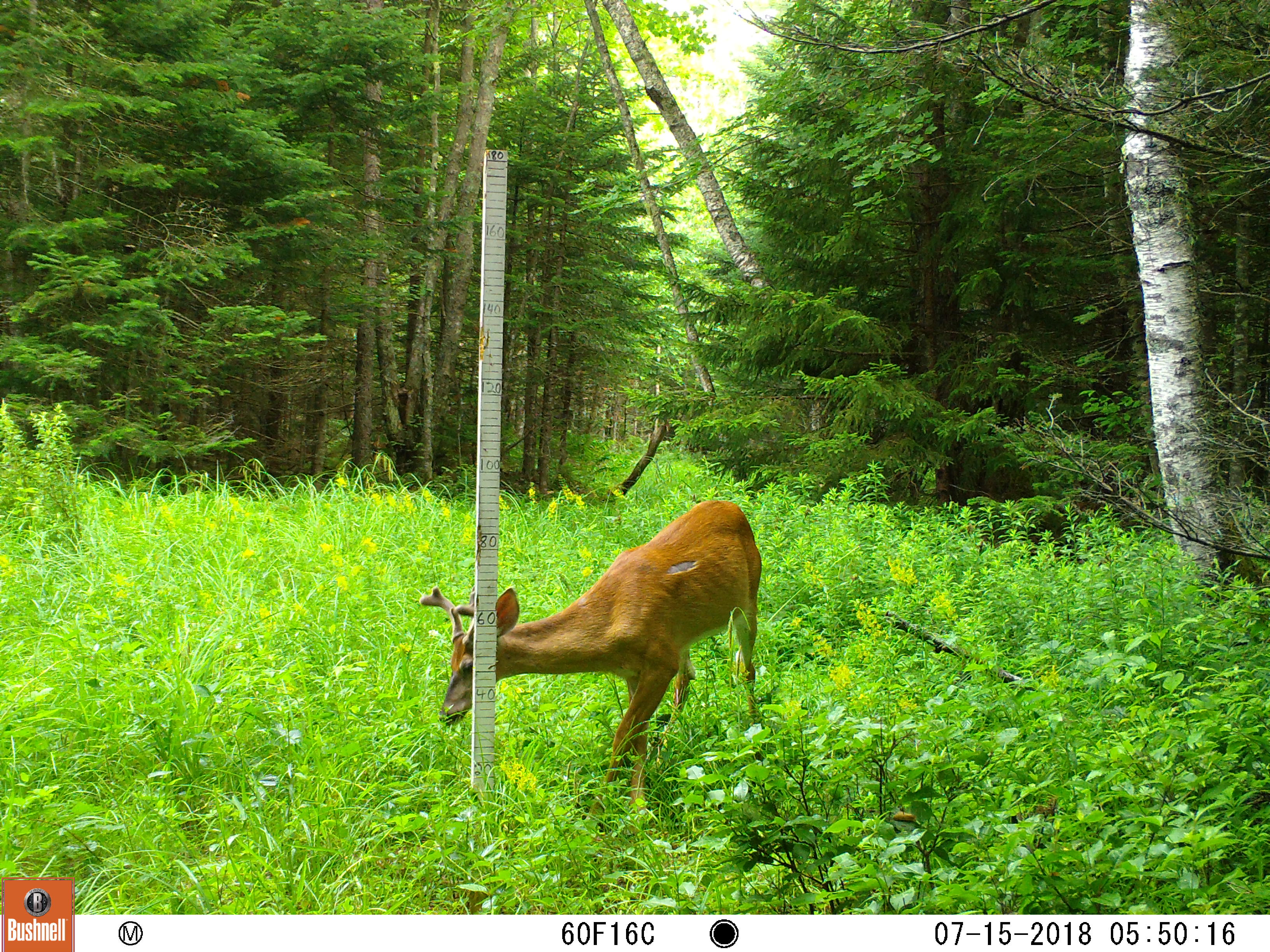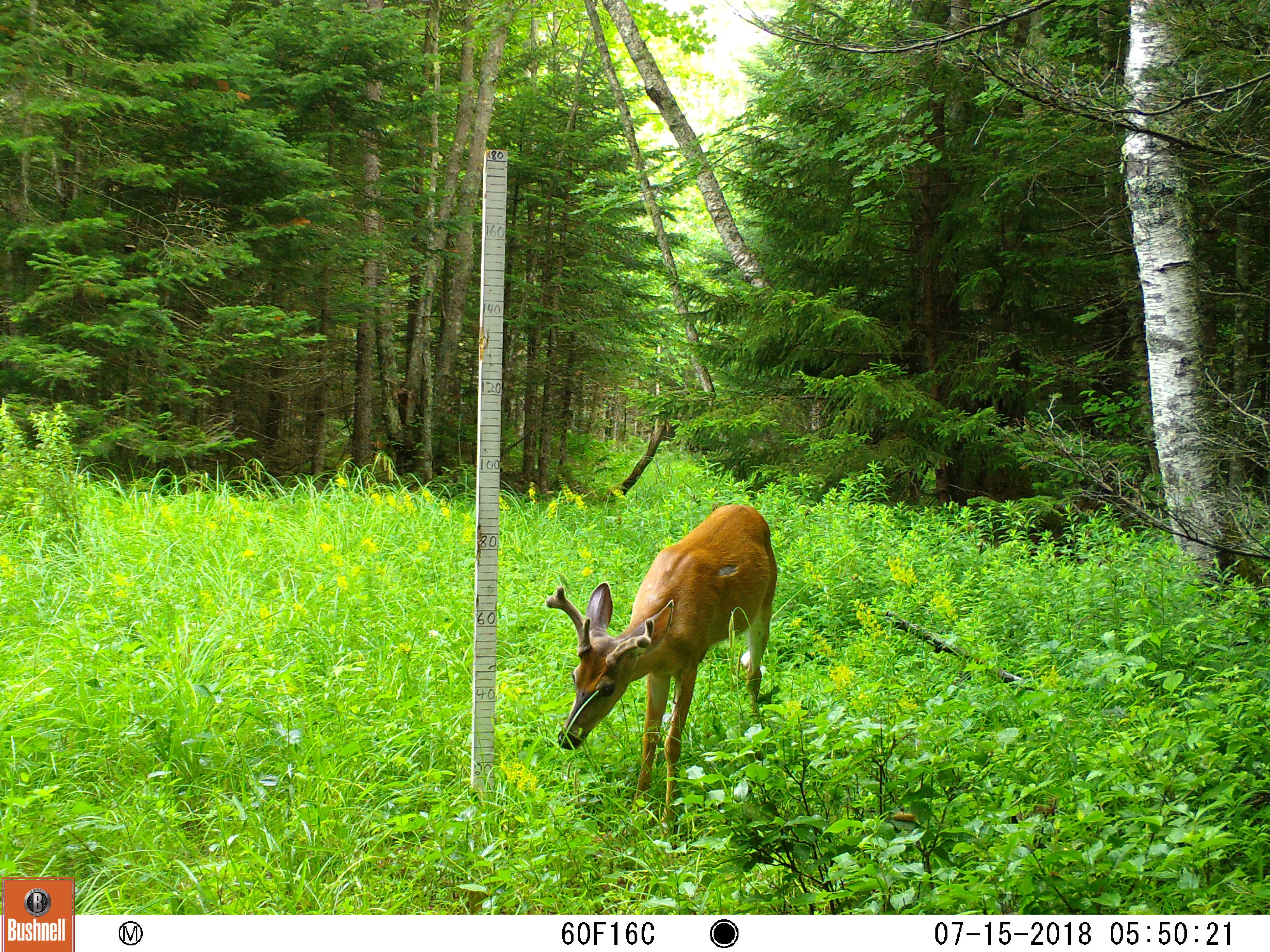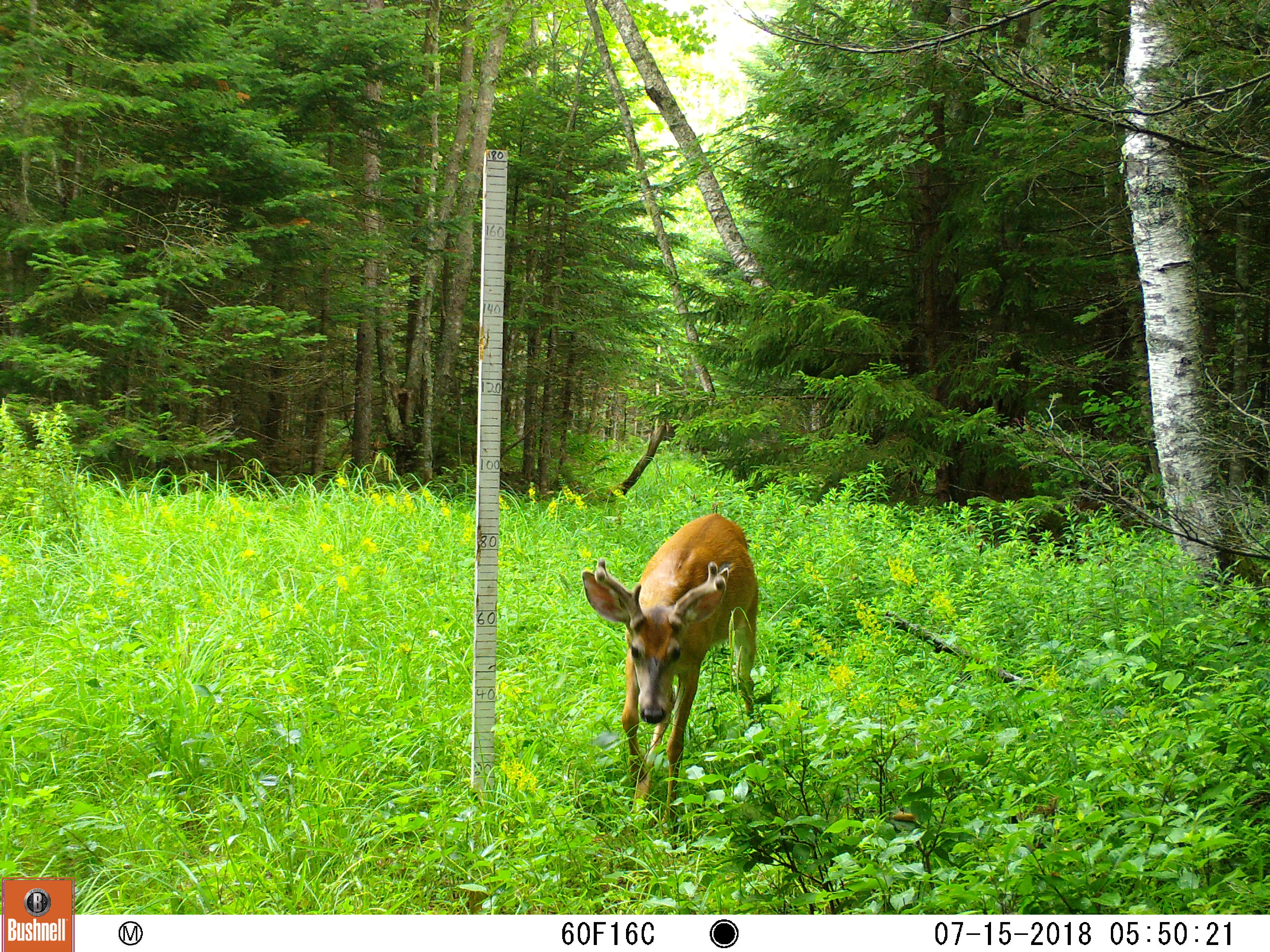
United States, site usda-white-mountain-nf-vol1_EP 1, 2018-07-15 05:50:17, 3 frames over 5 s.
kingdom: Animalia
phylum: Chordata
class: Mammalia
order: Artiodactyla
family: Cervidae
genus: Odocoileus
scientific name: Odocoileus virginianus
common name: white-tailed deer